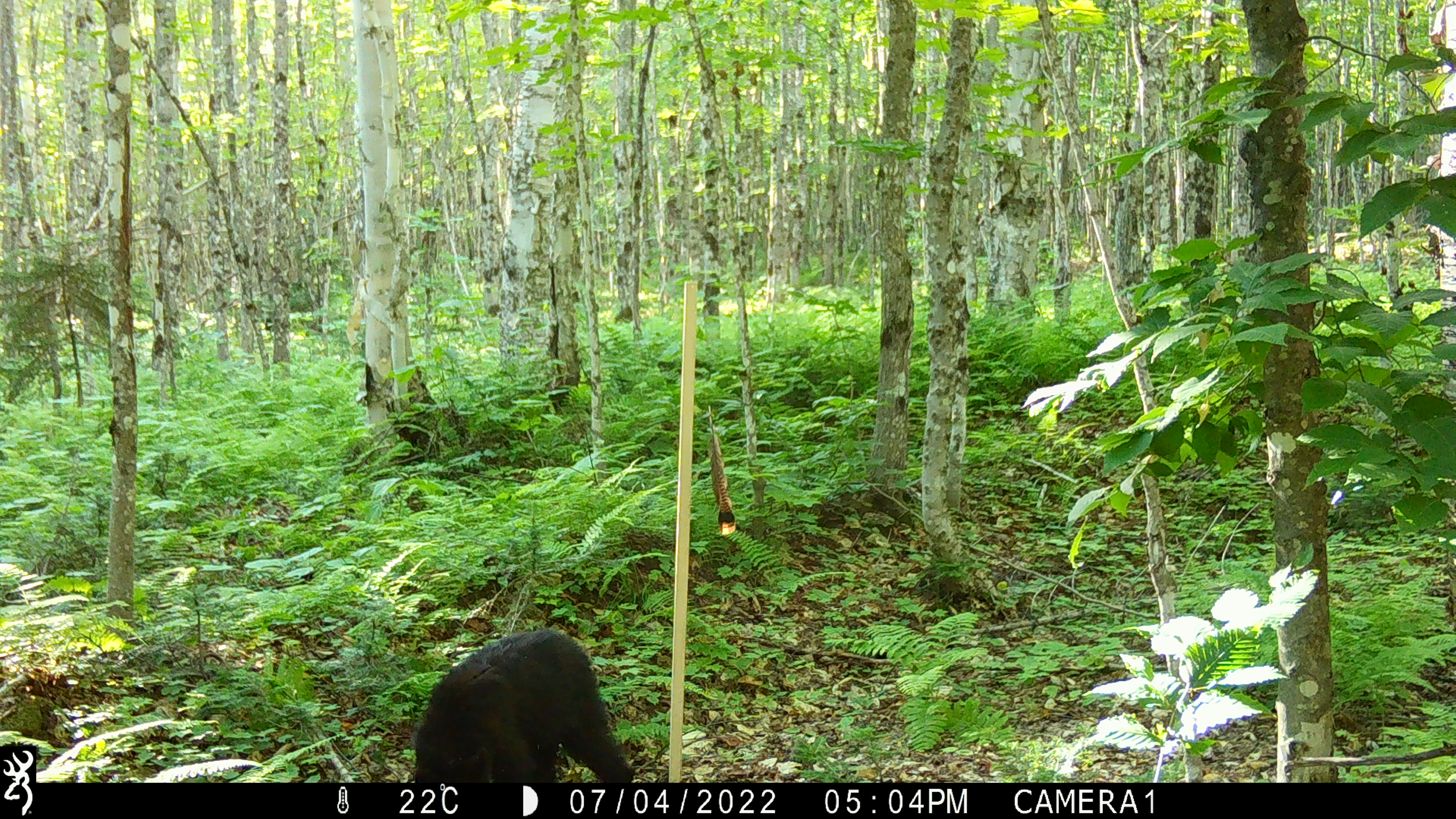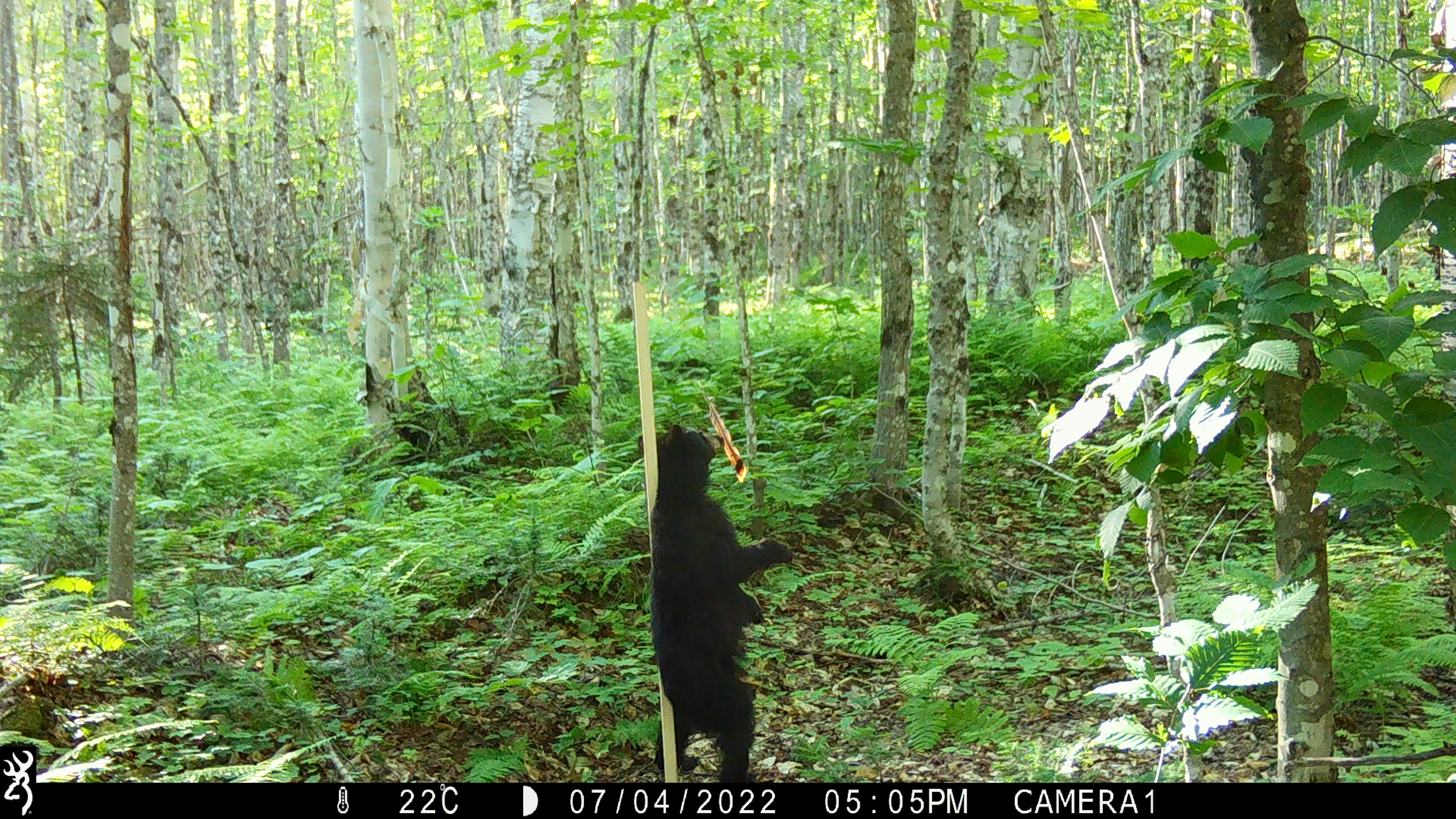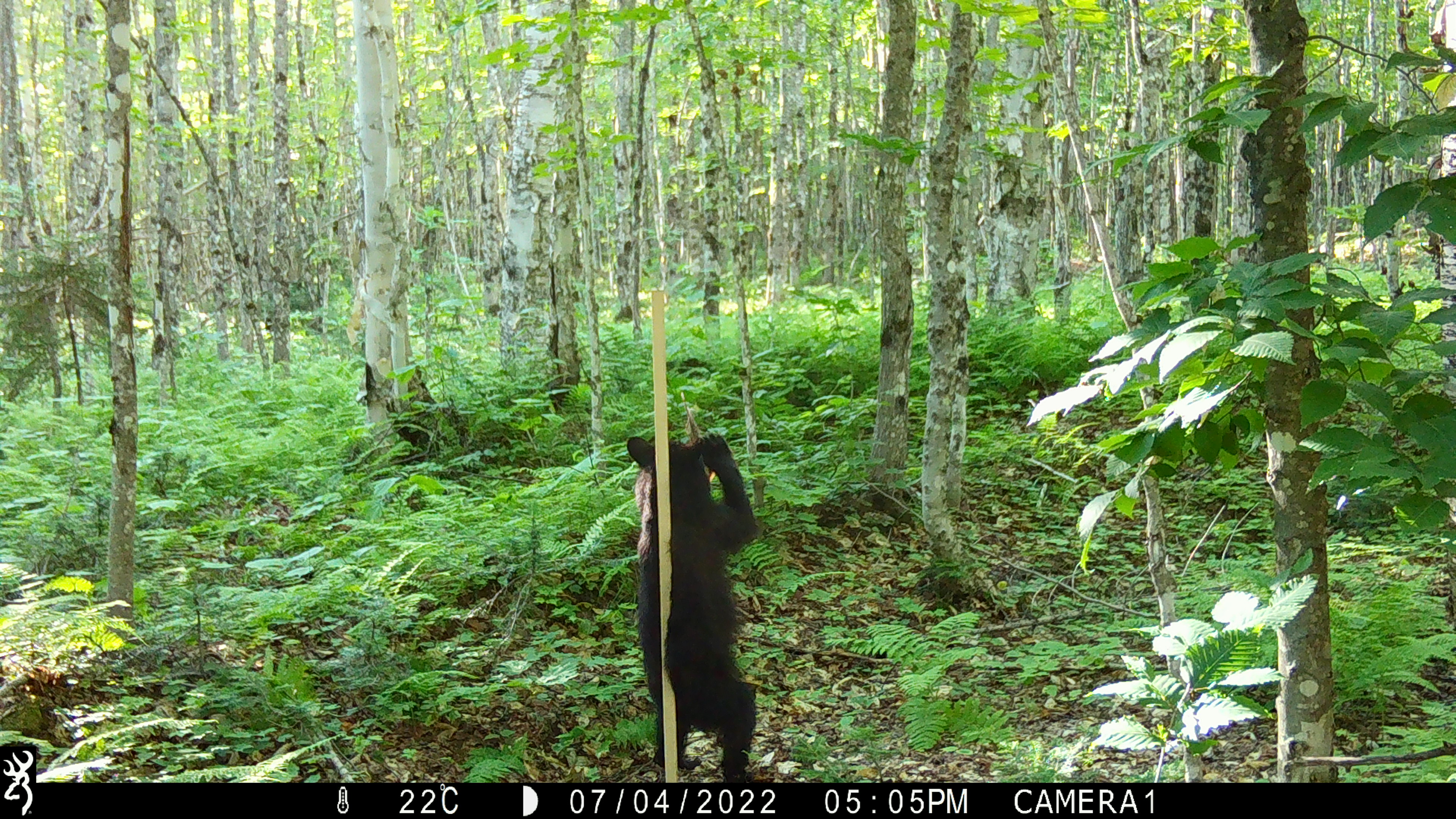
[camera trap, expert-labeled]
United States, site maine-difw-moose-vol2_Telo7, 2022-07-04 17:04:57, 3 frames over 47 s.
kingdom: Animalia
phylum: Chordata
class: Mammalia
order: Carnivora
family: Ursidae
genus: Ursus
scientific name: Ursus americanus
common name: black bear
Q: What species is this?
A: Black bear (Ursus americanus).